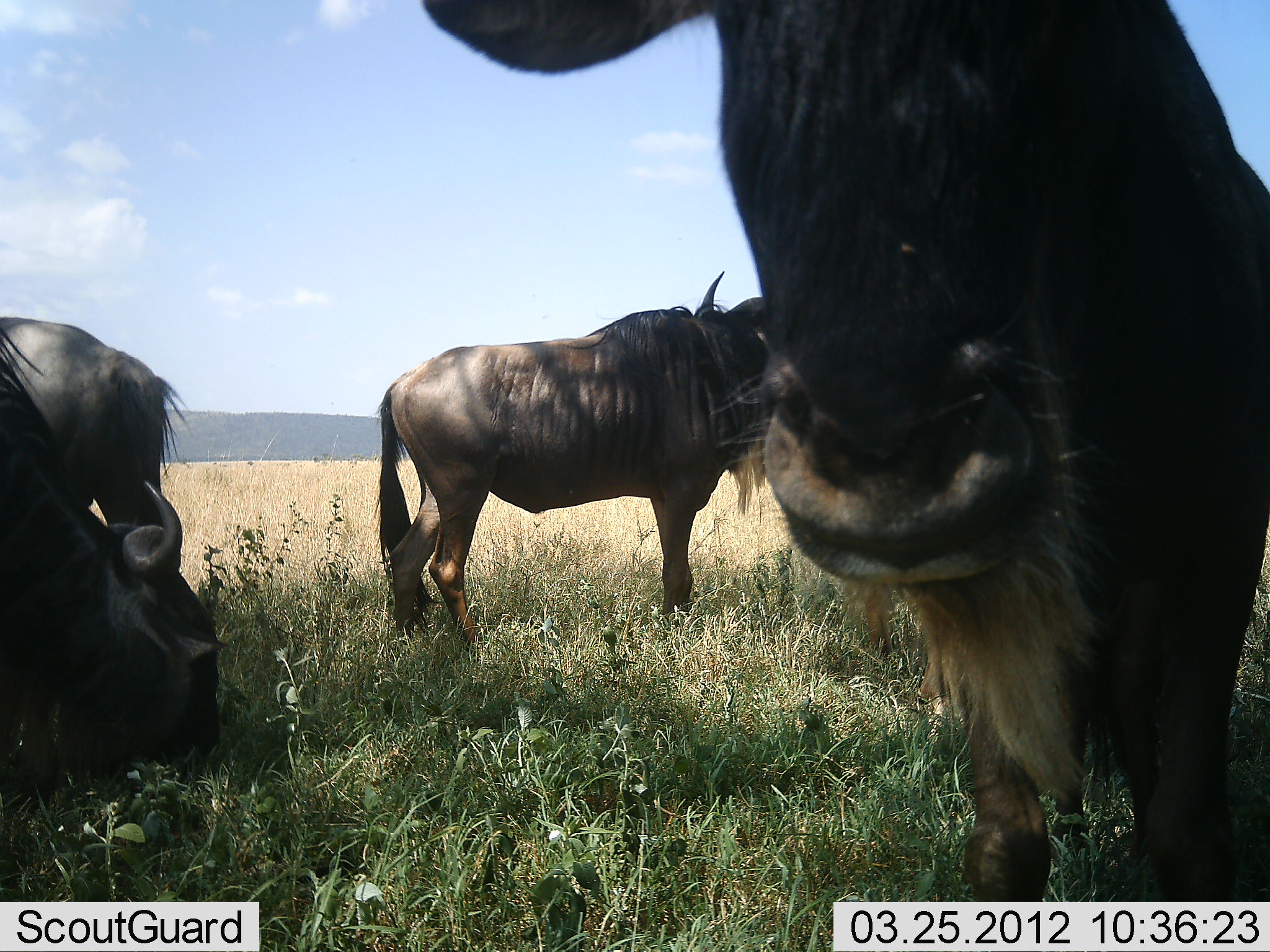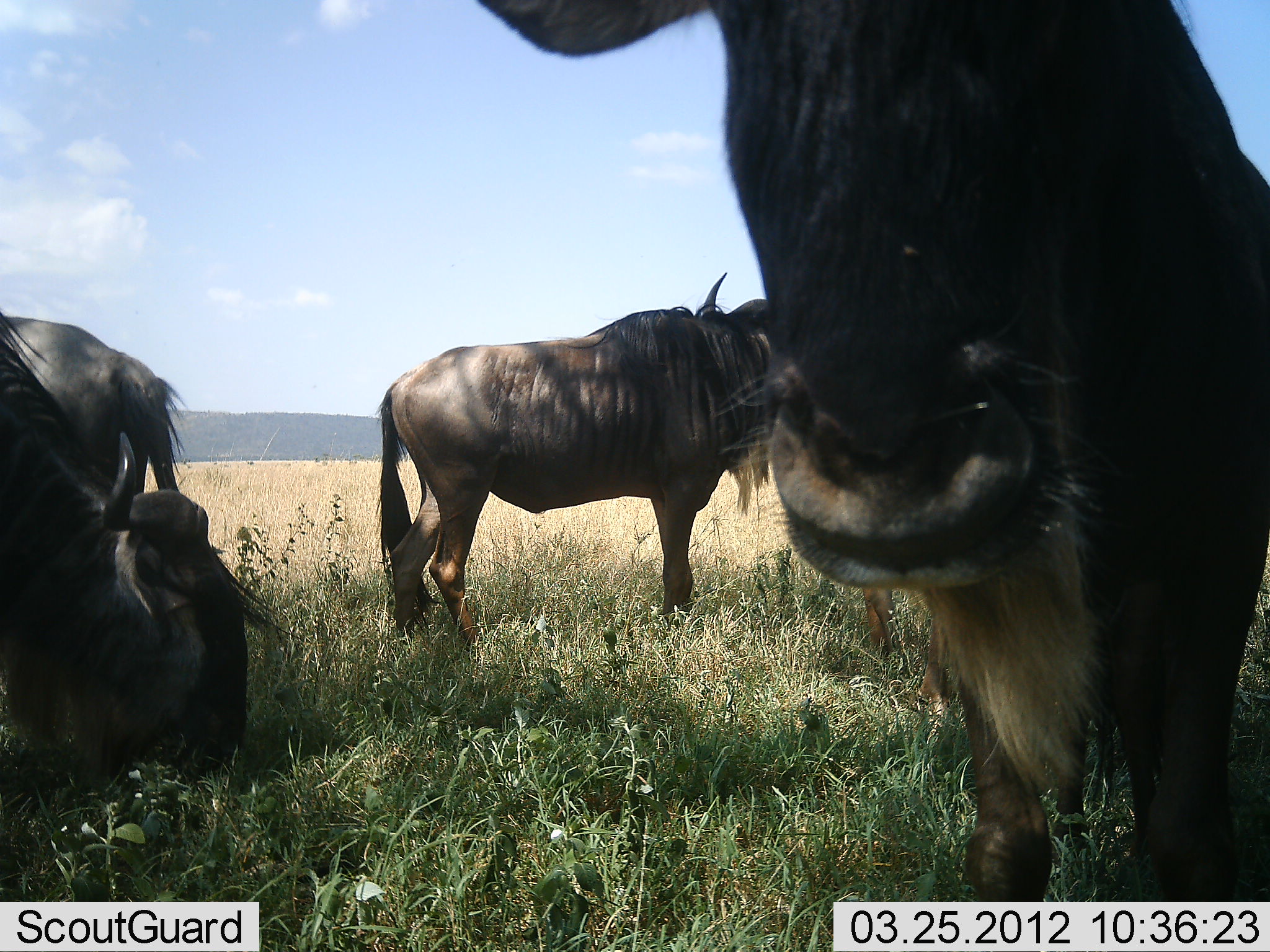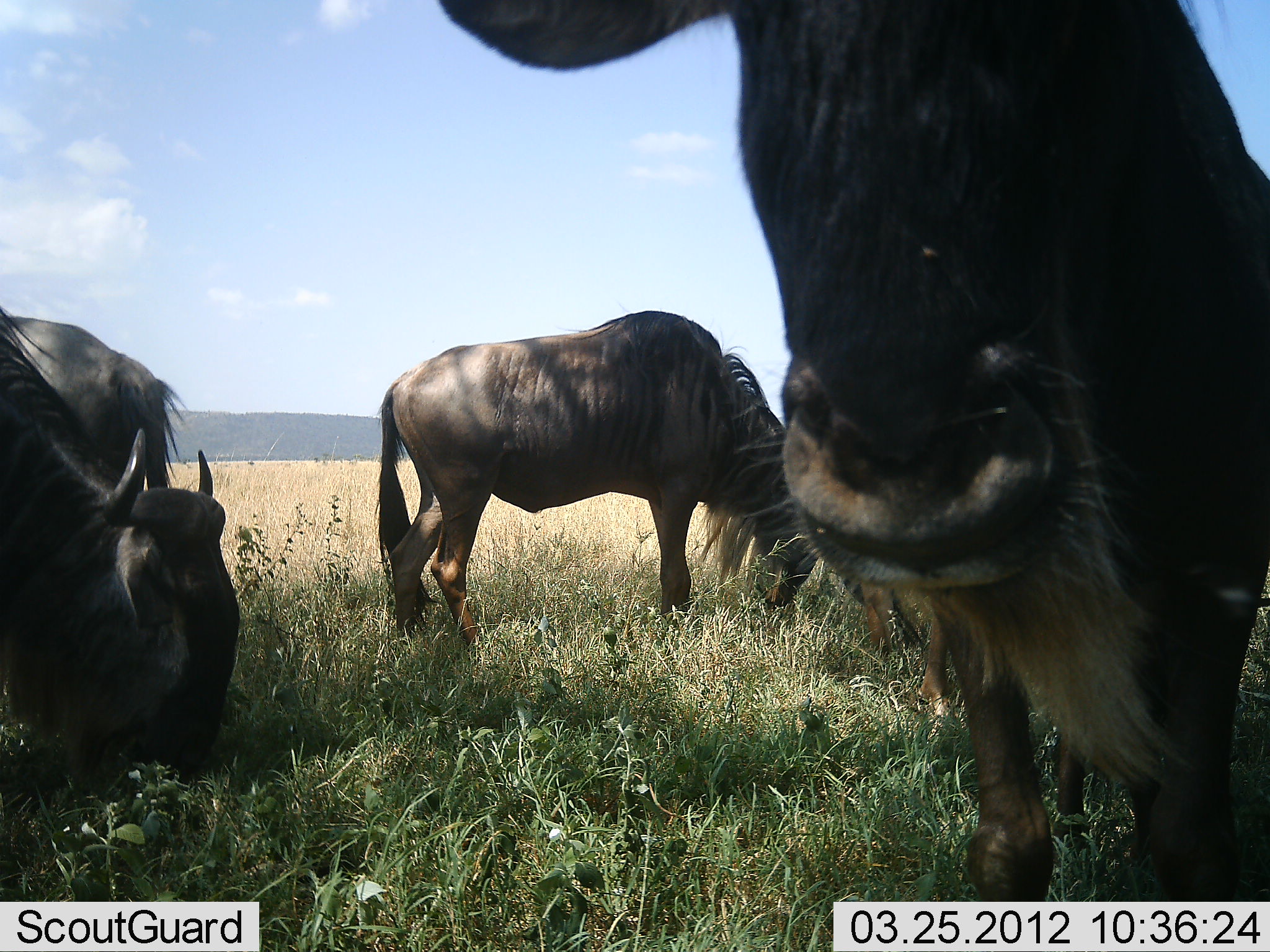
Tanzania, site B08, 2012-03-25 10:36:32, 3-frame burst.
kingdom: Animalia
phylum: Chordata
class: Mammalia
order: Artiodactyla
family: Bovidae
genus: Connochaetes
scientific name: Connochaetes taurinus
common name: blue wildebeest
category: wildebeest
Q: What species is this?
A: Wildebeest (blue wildebeest) (Connochaetes taurinus).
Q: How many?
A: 4.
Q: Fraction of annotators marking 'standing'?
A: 79%.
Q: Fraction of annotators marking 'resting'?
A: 53%.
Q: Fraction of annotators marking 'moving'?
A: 16%.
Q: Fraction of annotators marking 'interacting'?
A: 5%.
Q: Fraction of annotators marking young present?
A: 0%.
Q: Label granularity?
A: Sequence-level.